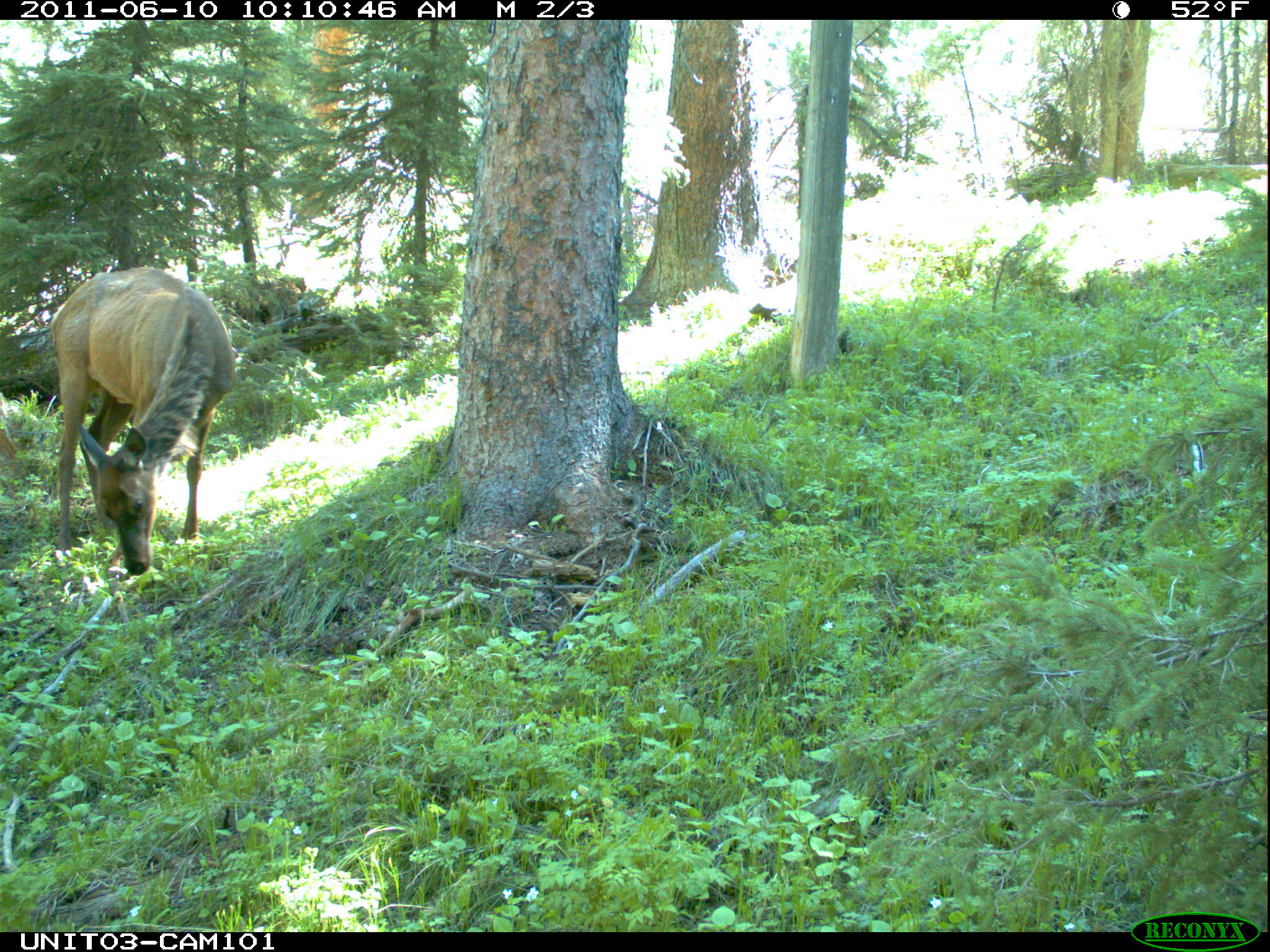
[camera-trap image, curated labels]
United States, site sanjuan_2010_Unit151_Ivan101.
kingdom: Animalia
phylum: Chordata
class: Mammalia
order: Artiodactyla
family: Cervidae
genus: Cervus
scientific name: Cervus elaphus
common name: red deer